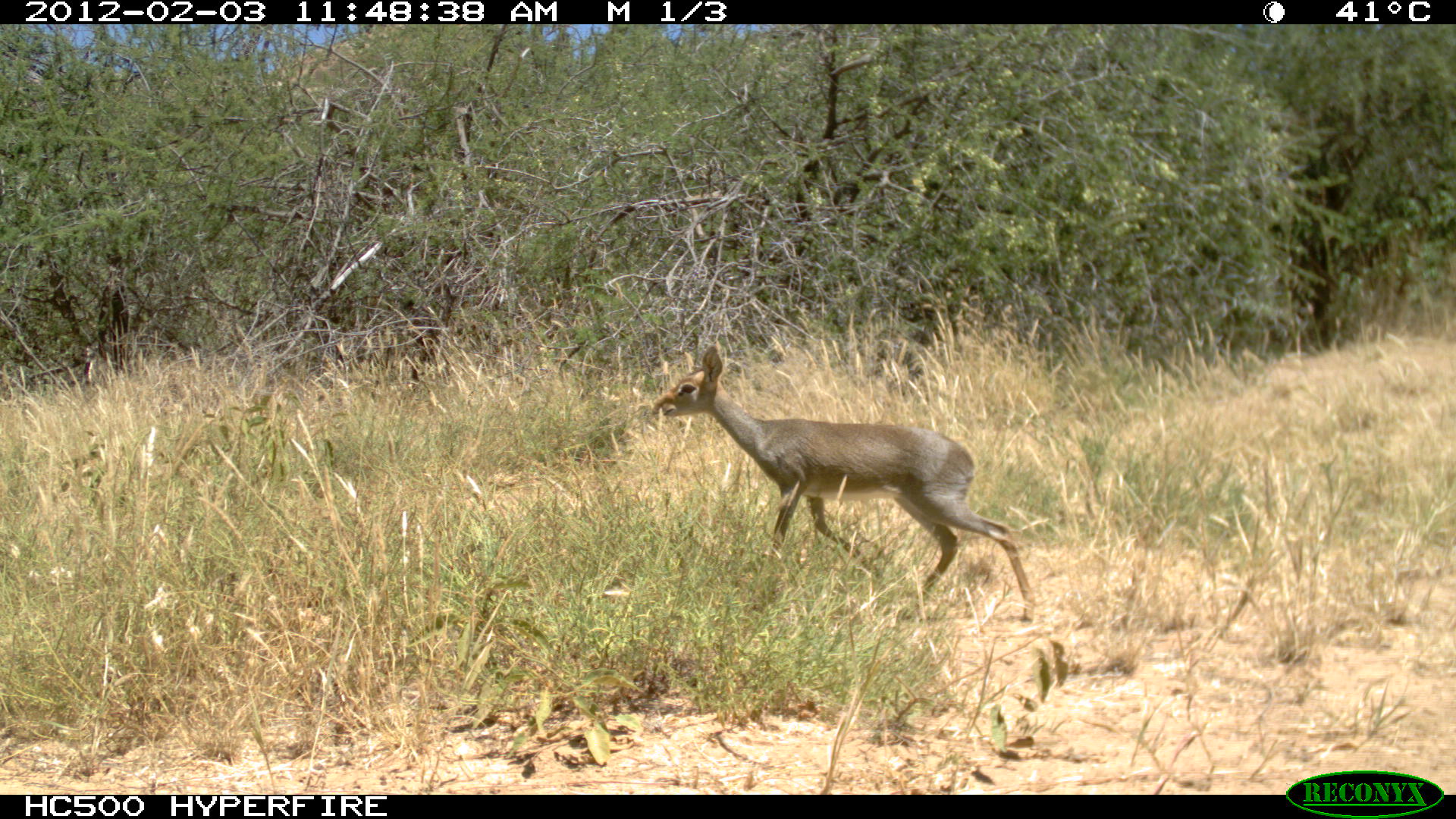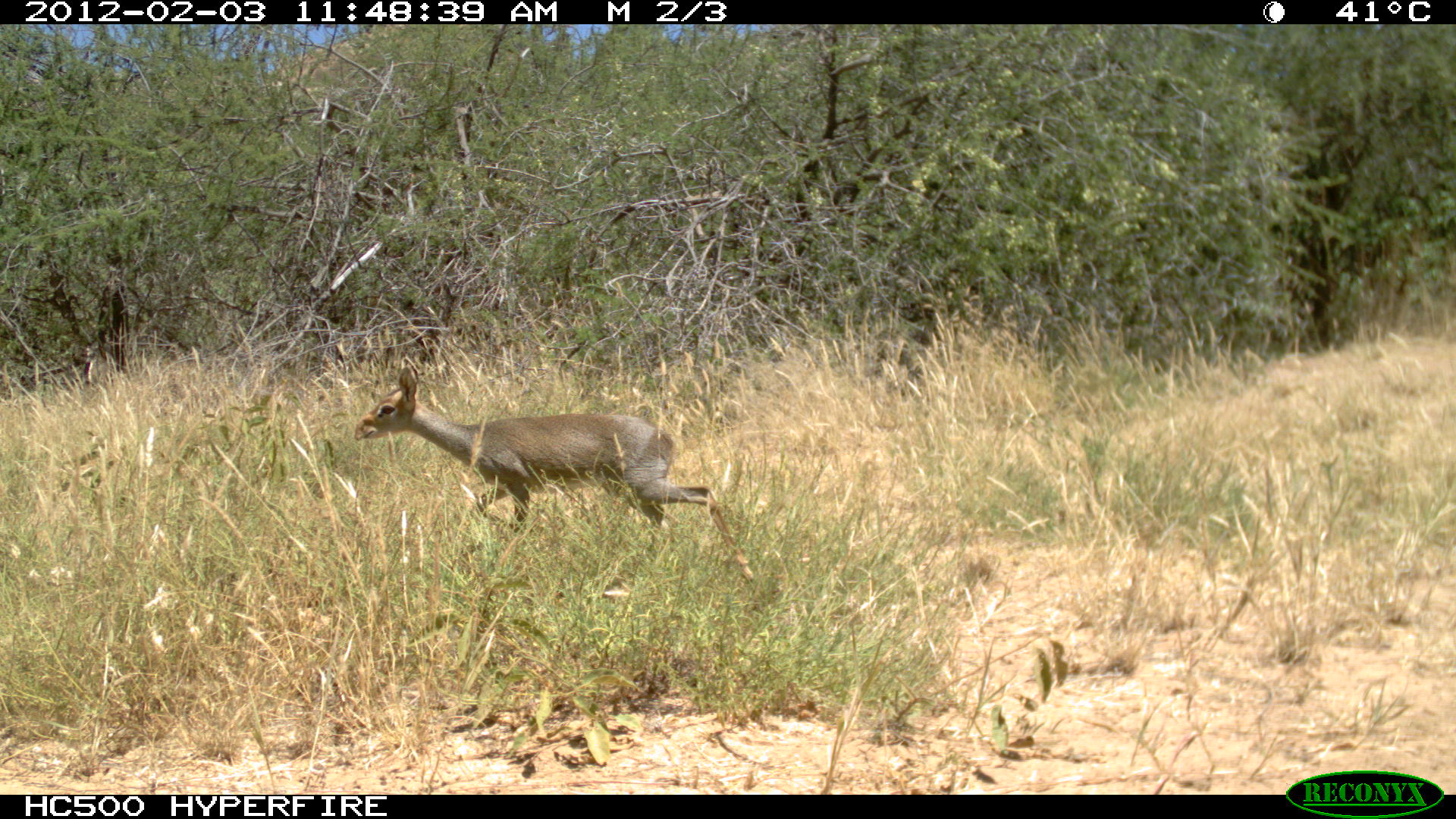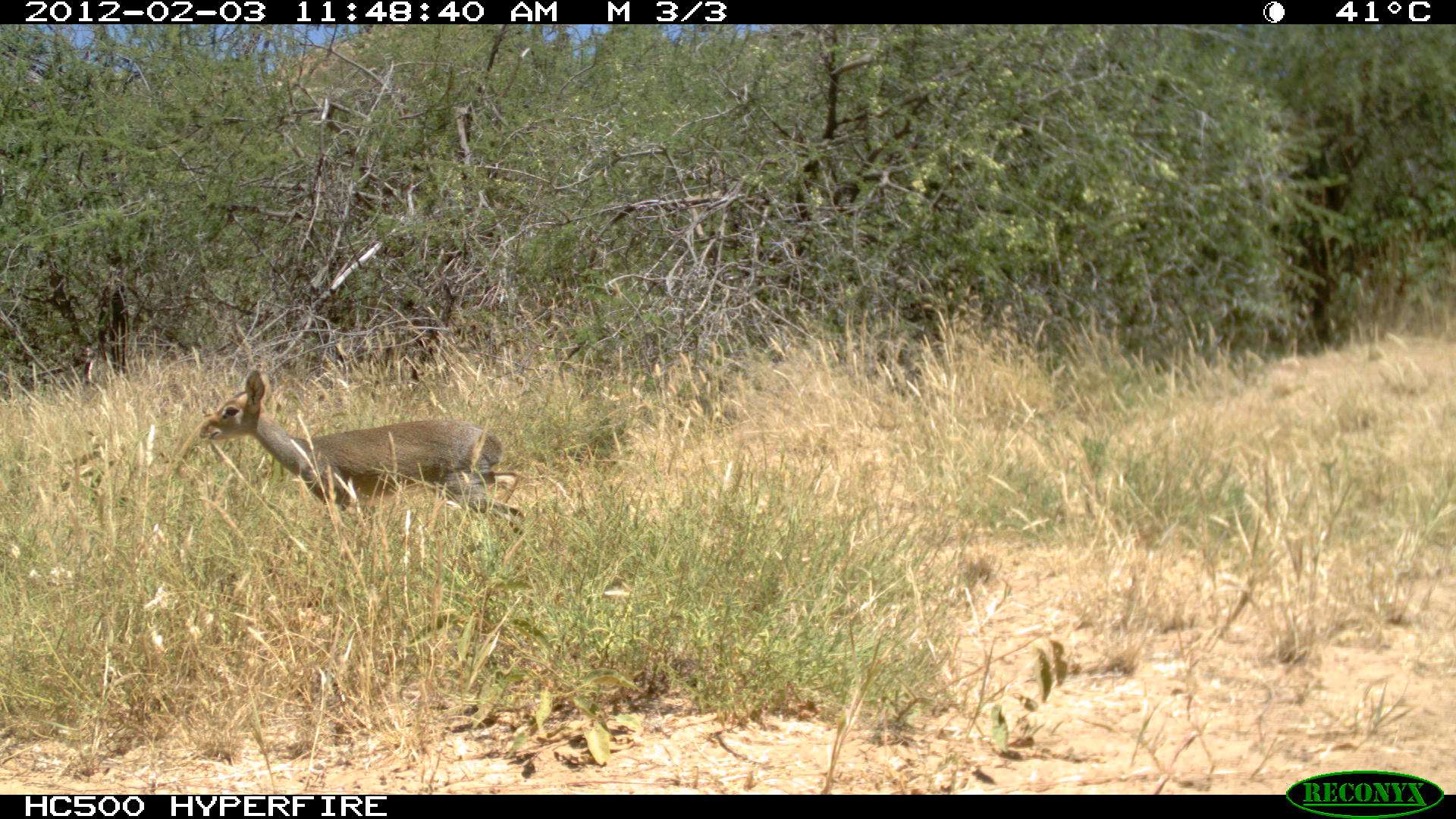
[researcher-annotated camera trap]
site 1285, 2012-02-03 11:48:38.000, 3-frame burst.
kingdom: Animalia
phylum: Chordata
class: Mammalia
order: Artiodactyla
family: Bovidae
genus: Madoqua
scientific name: Madoqua guentheri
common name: günther's dik-dik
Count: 1.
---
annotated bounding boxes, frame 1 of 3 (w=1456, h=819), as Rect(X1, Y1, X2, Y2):
madoqua guentheri: Rect(646, 338, 1037, 626)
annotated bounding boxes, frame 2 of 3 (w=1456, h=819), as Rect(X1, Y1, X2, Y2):
madoqua guentheri: Rect(349, 352, 758, 601)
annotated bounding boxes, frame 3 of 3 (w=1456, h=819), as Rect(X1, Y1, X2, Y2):
madoqua guentheri: Rect(192, 357, 530, 551)